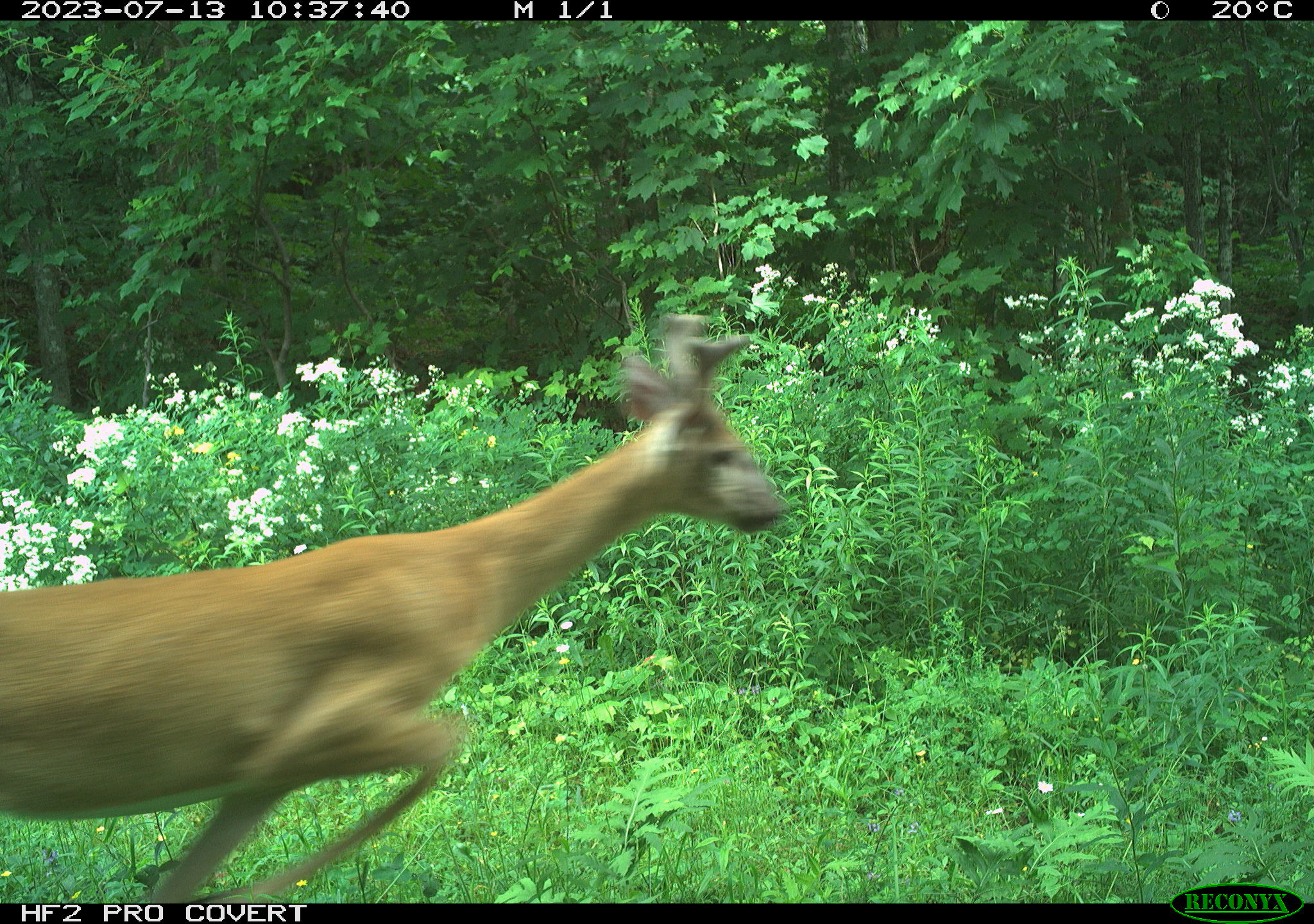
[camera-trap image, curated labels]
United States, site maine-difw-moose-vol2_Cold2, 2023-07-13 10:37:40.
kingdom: Animalia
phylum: Chordata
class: Mammalia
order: Artiodactyla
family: Cervidae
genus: Odocoileus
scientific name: Odocoileus virginianus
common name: white-tailed deer